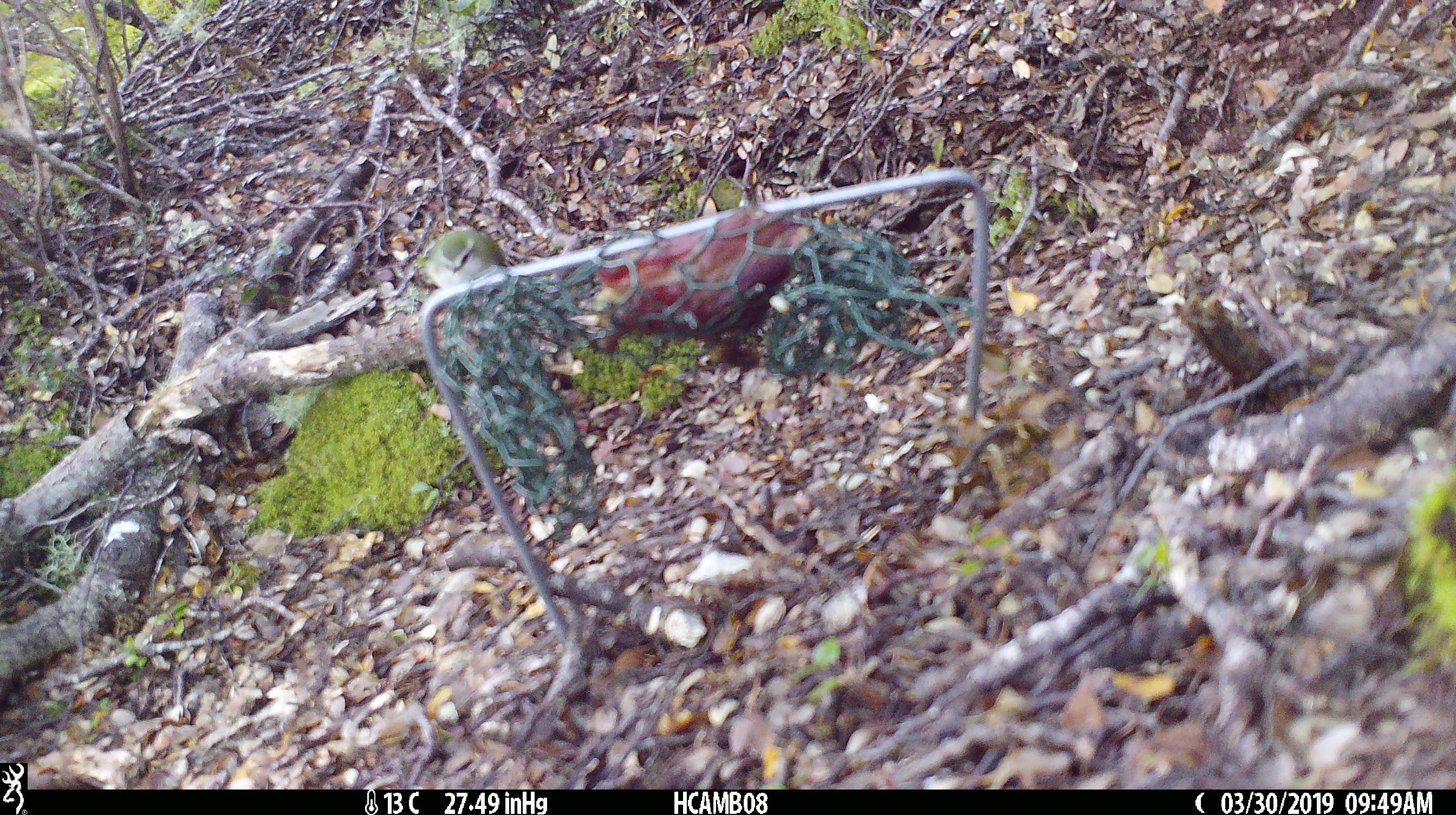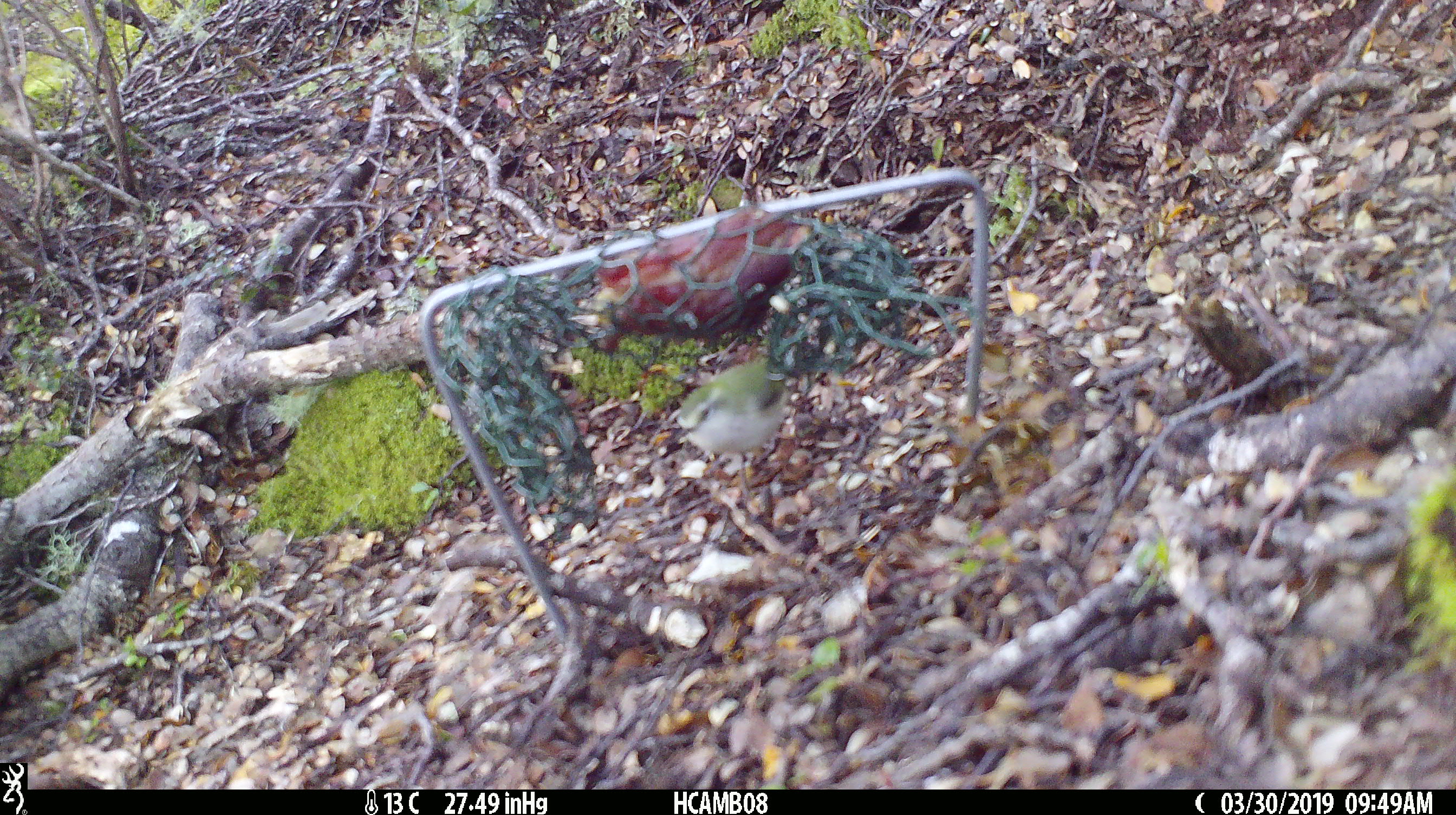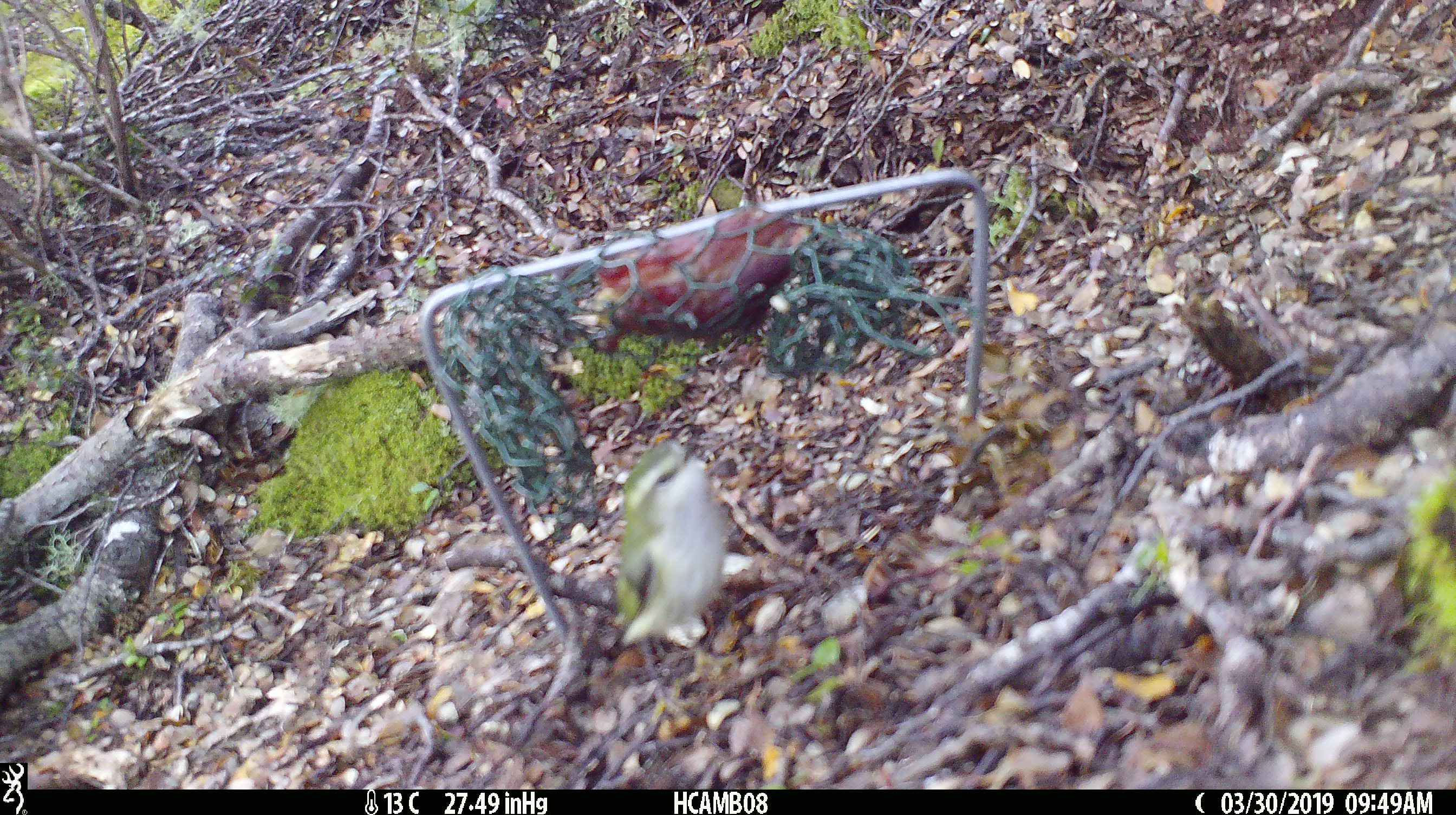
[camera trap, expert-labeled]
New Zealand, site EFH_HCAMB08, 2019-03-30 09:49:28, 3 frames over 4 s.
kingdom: Animalia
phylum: Chordata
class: Aves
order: Passeriformes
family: Acanthisittidae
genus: Acanthisitta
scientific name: Acanthisitta chloris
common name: rifleman